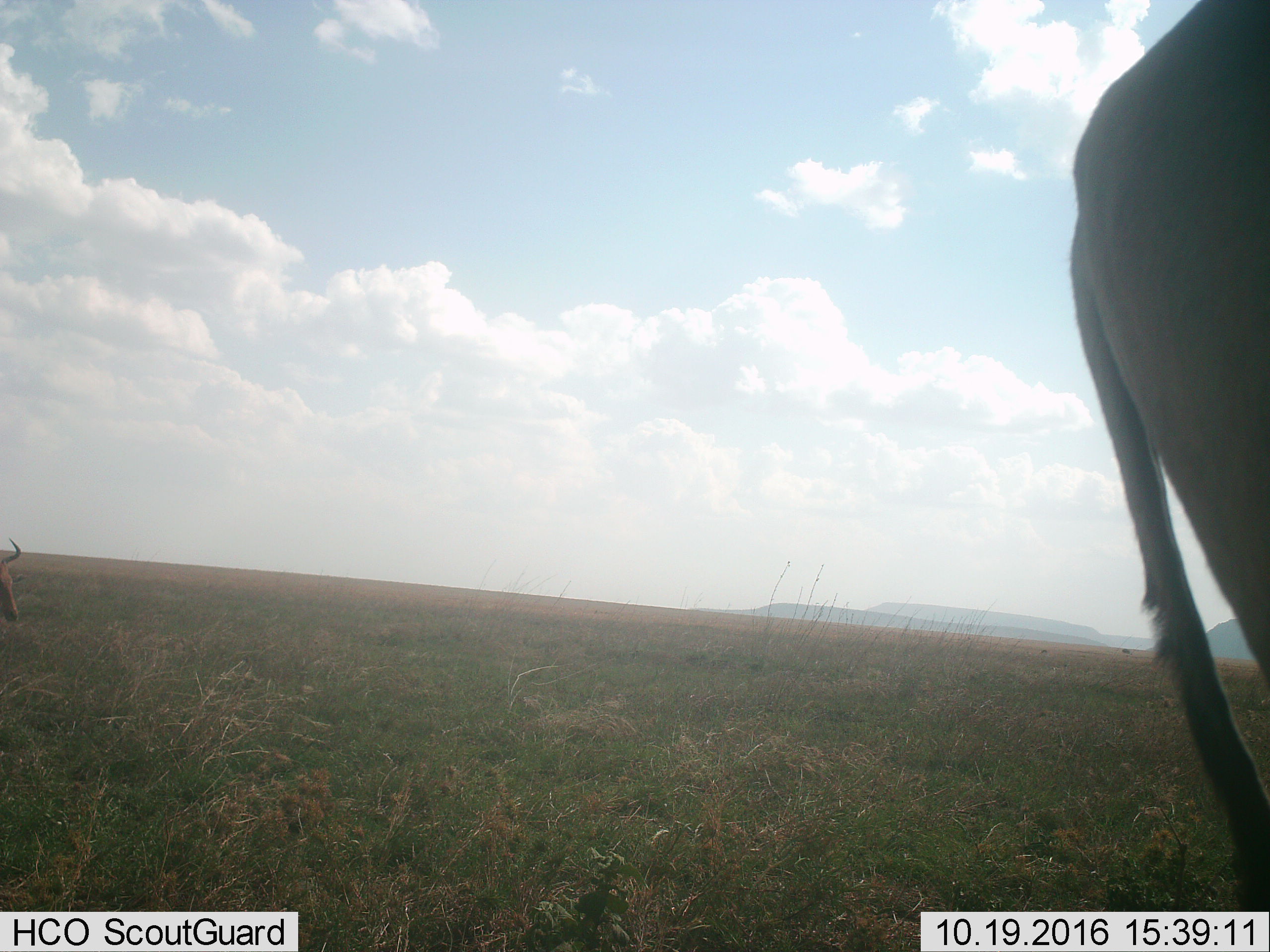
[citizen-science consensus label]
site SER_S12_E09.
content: unidentified animal